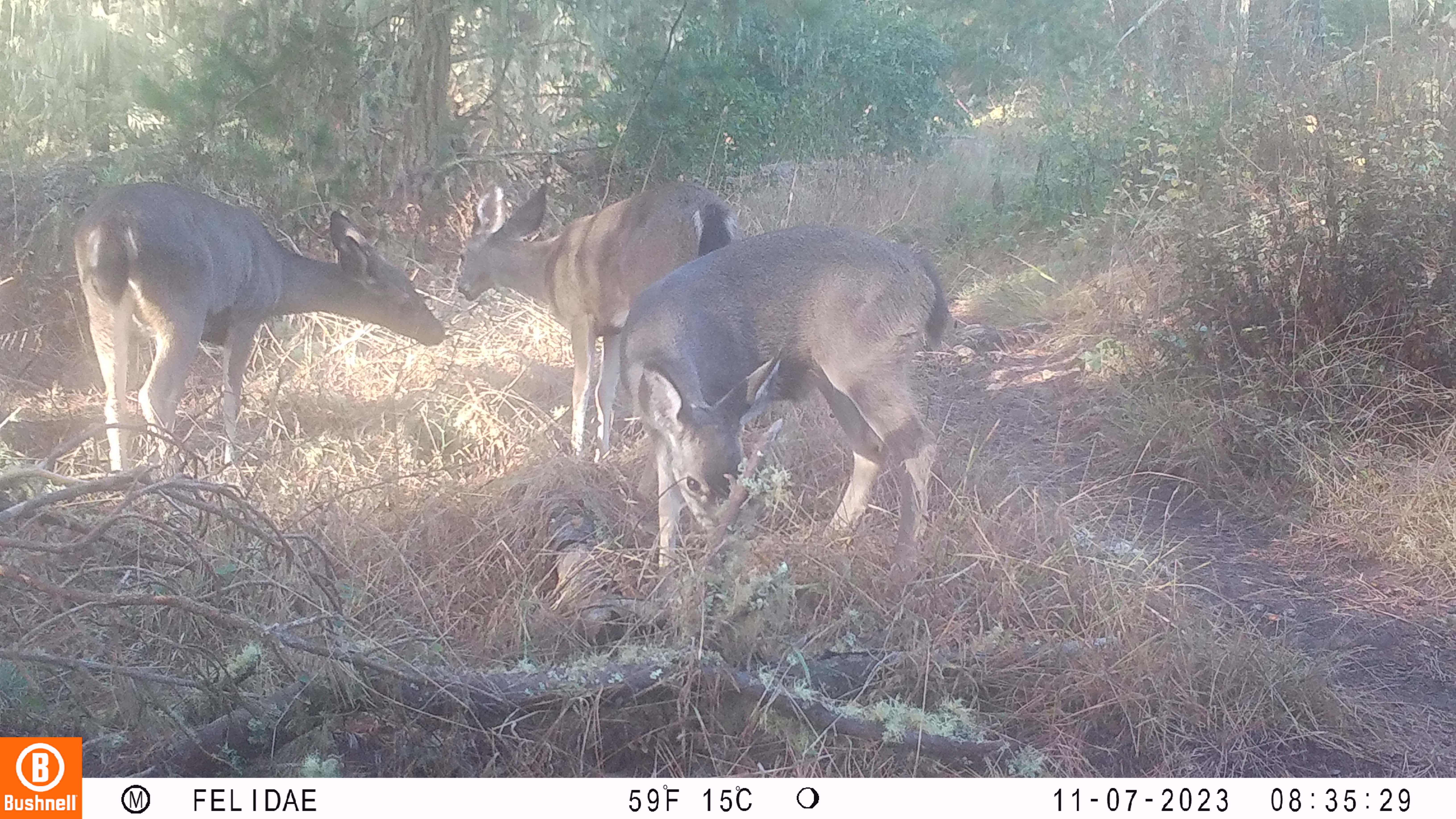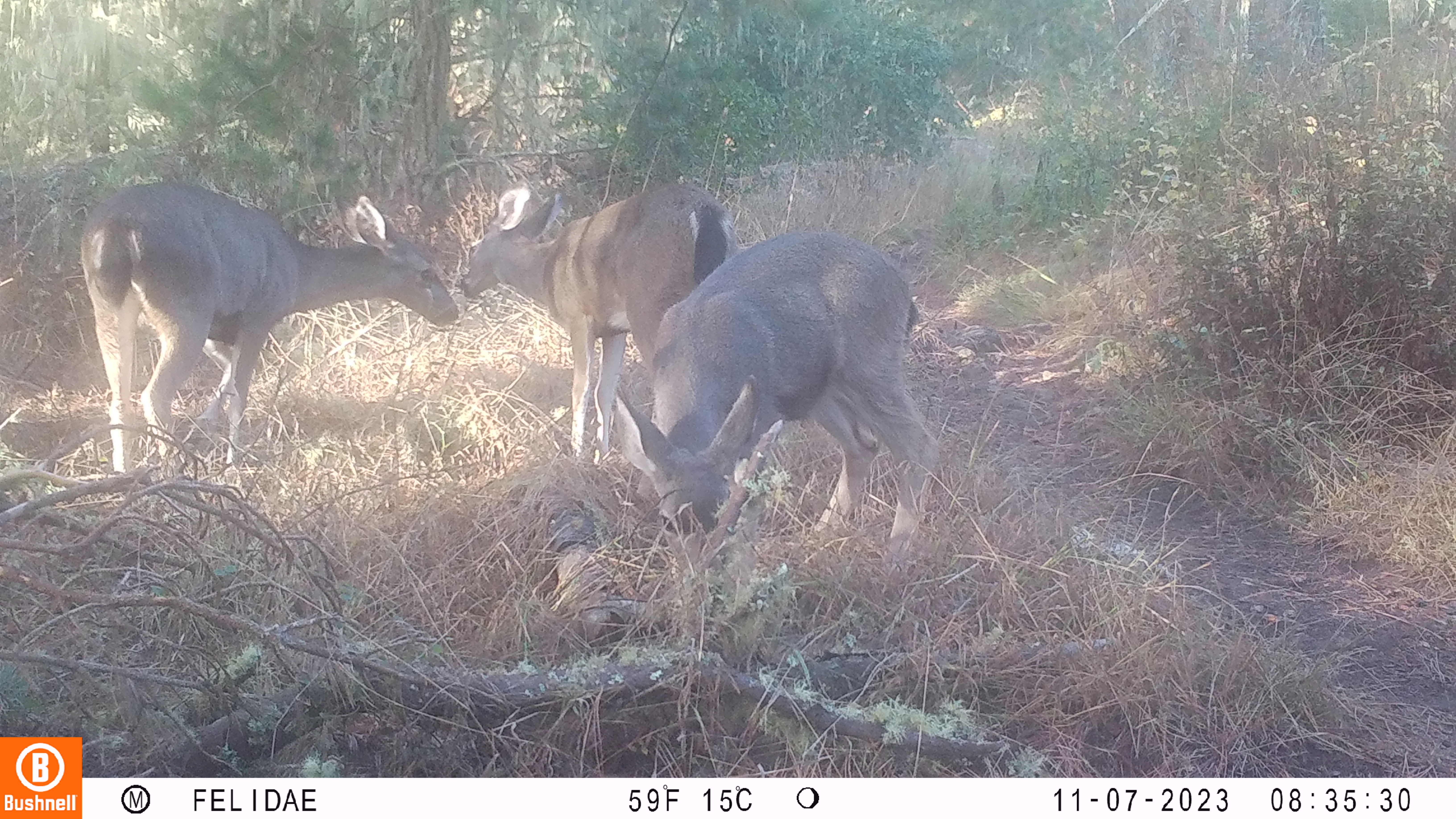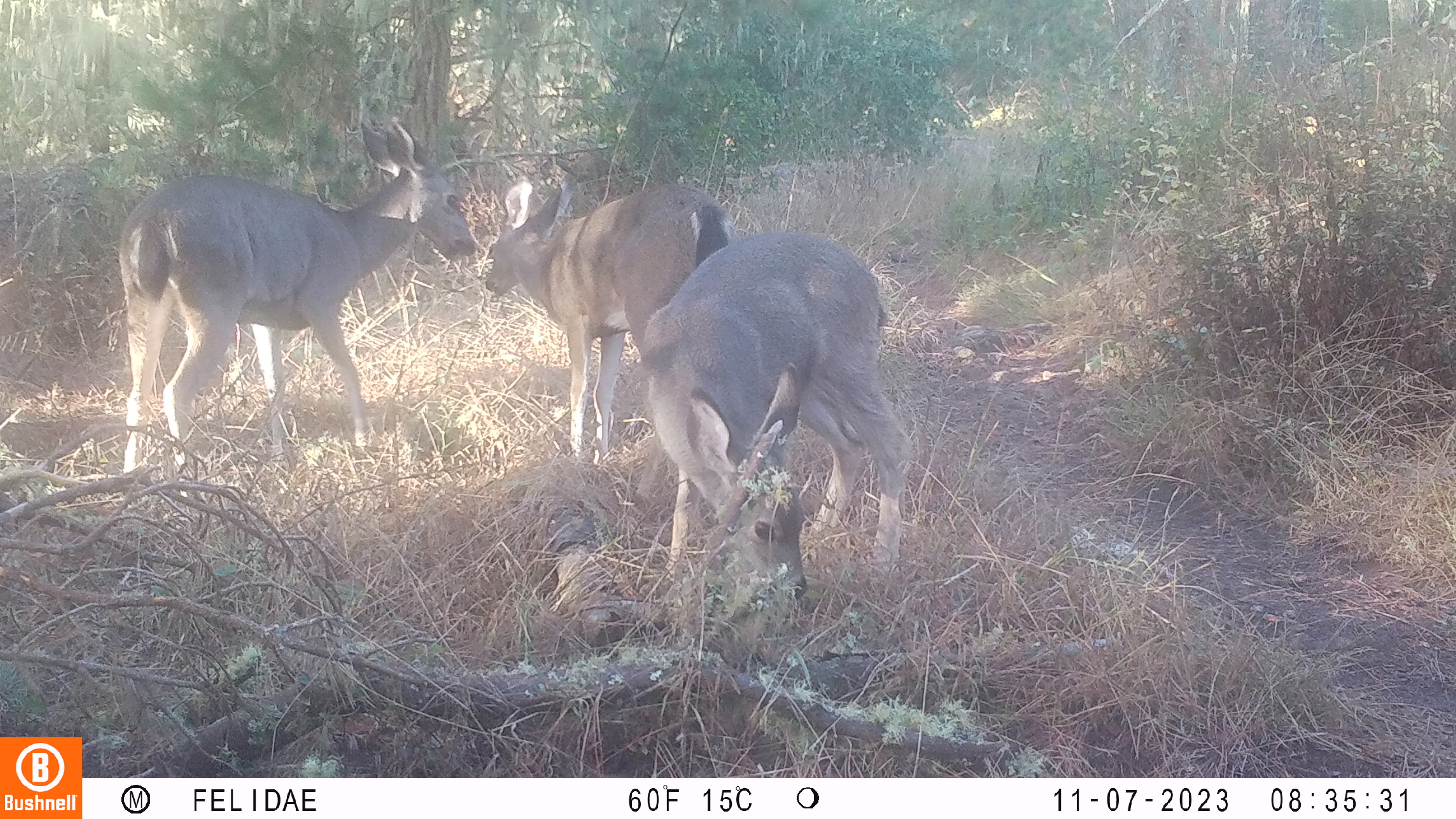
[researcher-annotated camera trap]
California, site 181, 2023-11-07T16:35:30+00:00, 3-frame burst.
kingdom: Animalia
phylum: Chordata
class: Mammalia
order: Artiodactyla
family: Cervidae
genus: Odocoileus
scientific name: Odocoileus hemionus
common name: mule deer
Mule deer (Odocoileus hemionus).